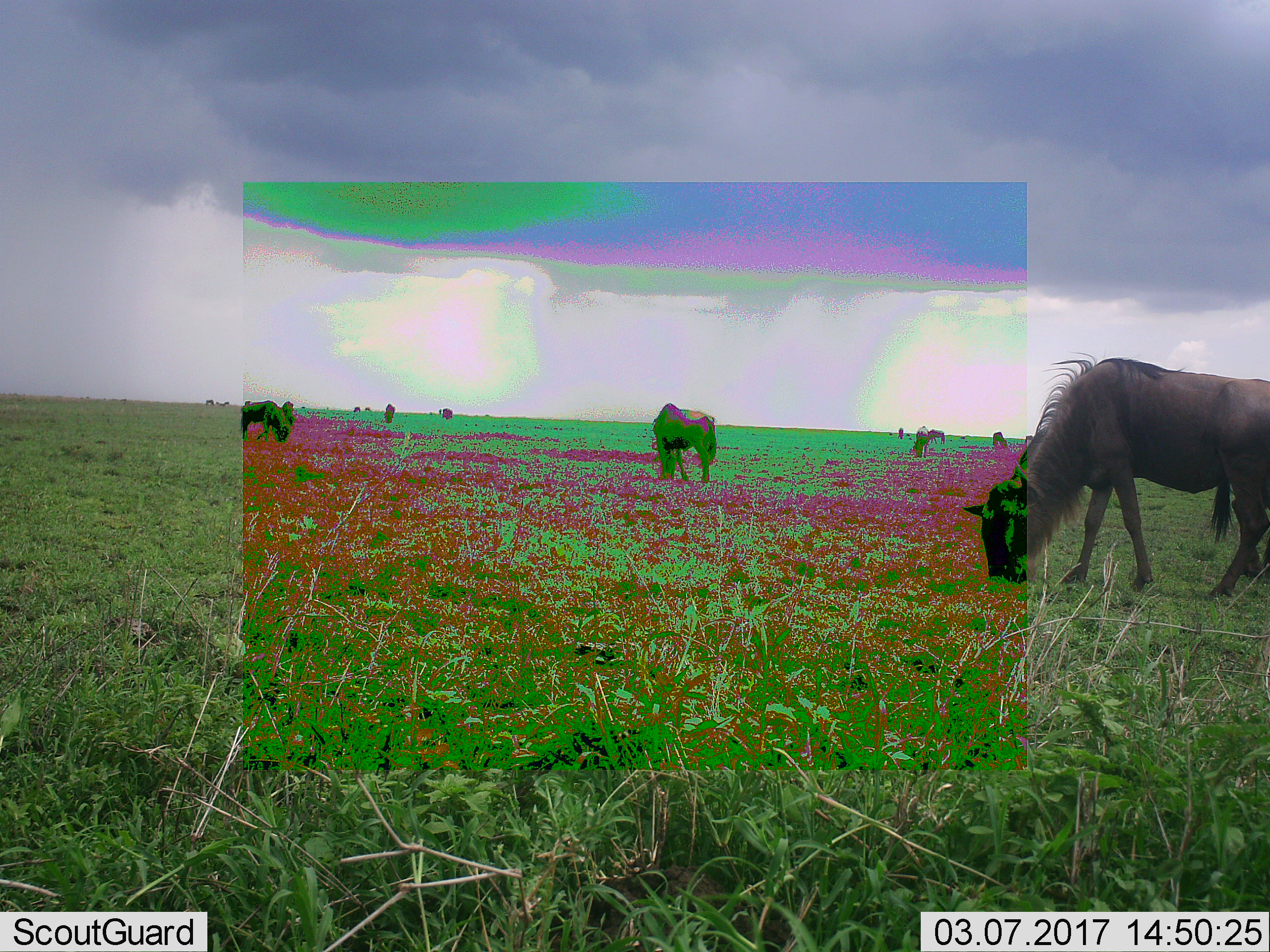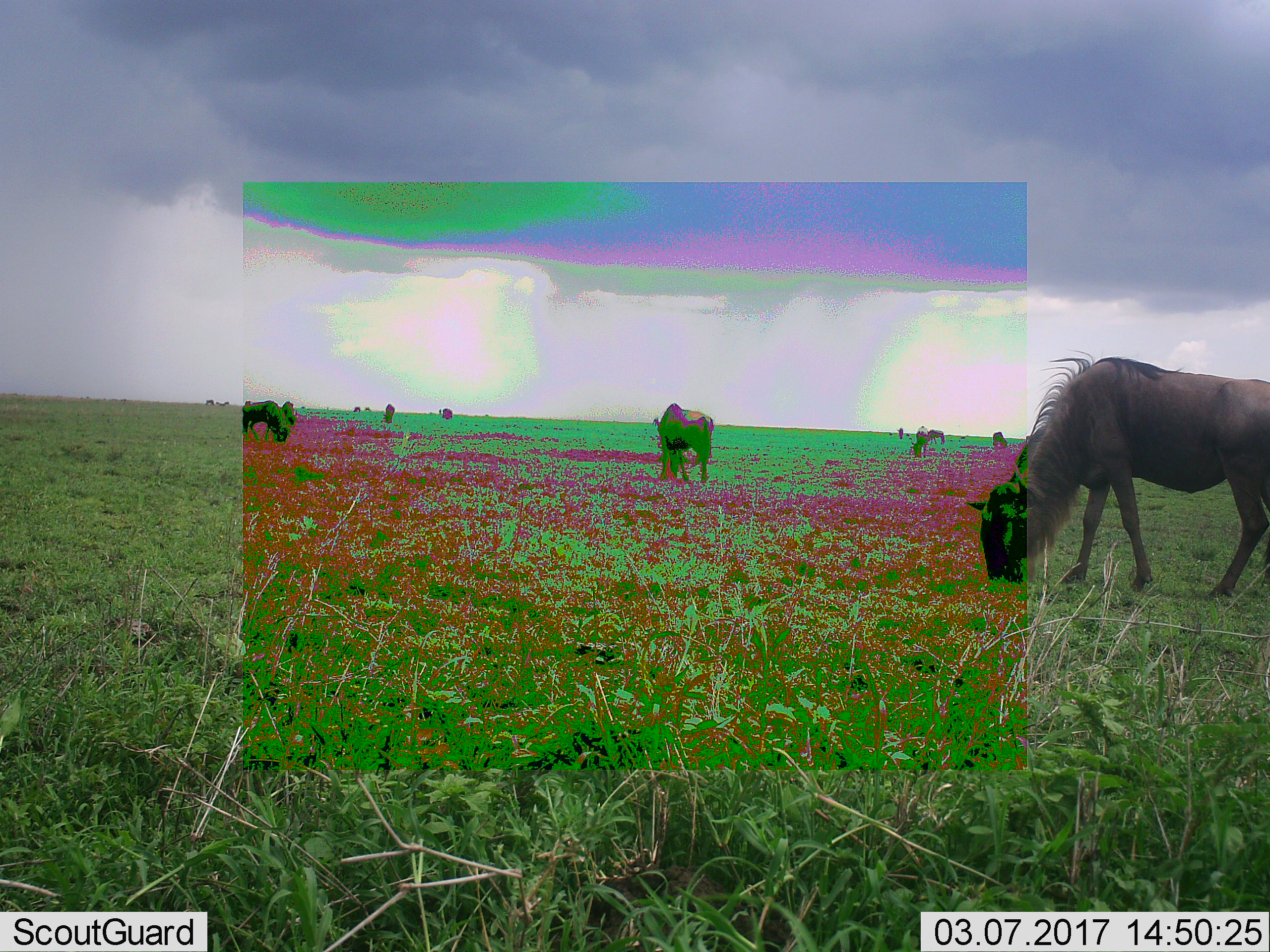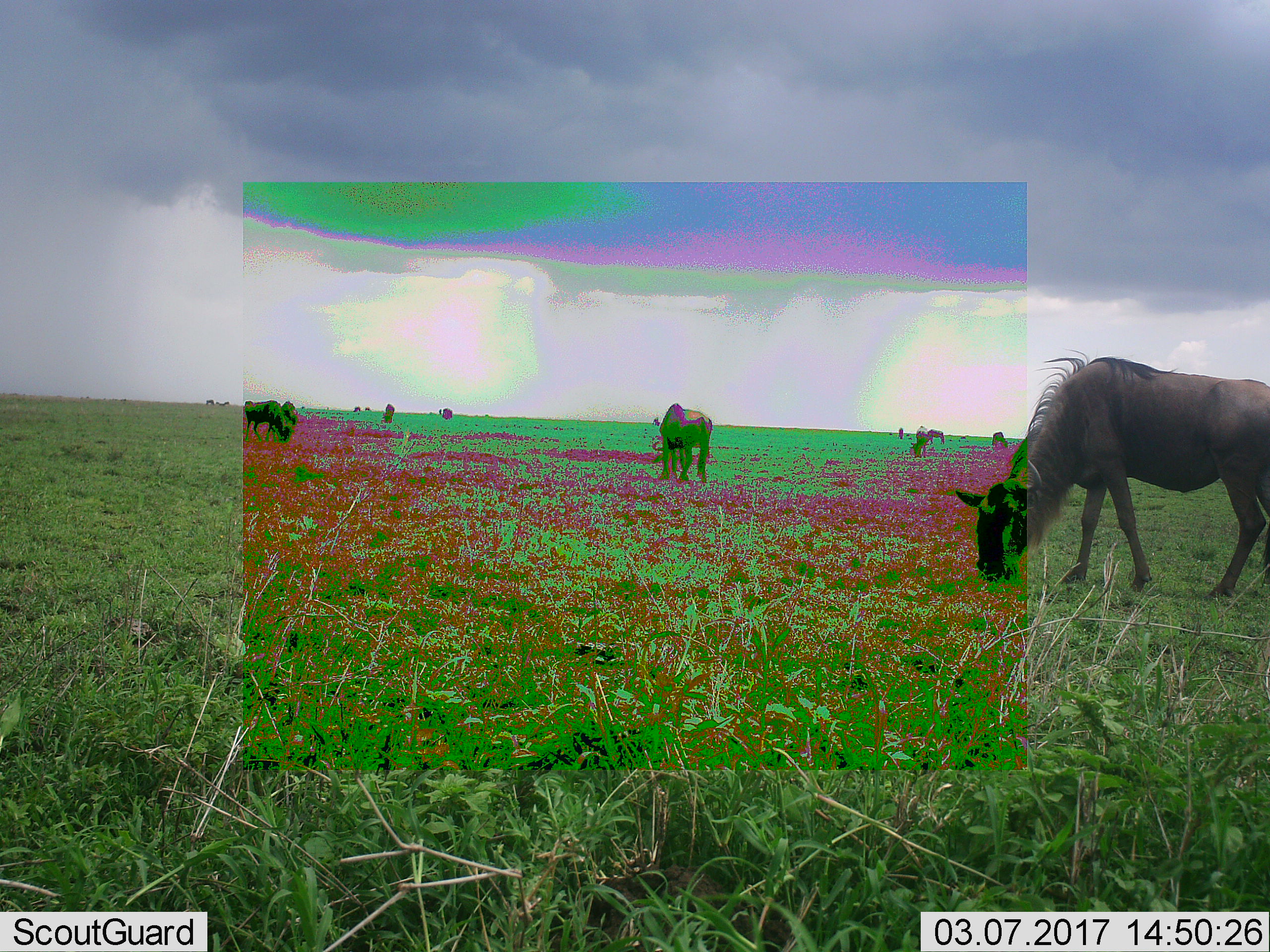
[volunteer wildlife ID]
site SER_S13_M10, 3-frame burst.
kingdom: Animalia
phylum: Chordata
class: Mammalia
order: Artiodactyla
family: Bovidae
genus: Connochaetes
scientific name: Connochaetes taurinus taurinus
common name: blue wildebeest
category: wildebeestblue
Wildebeestblue (blue wildebeest) (Connochaetes taurinus taurinus), count 11-50. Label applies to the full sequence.